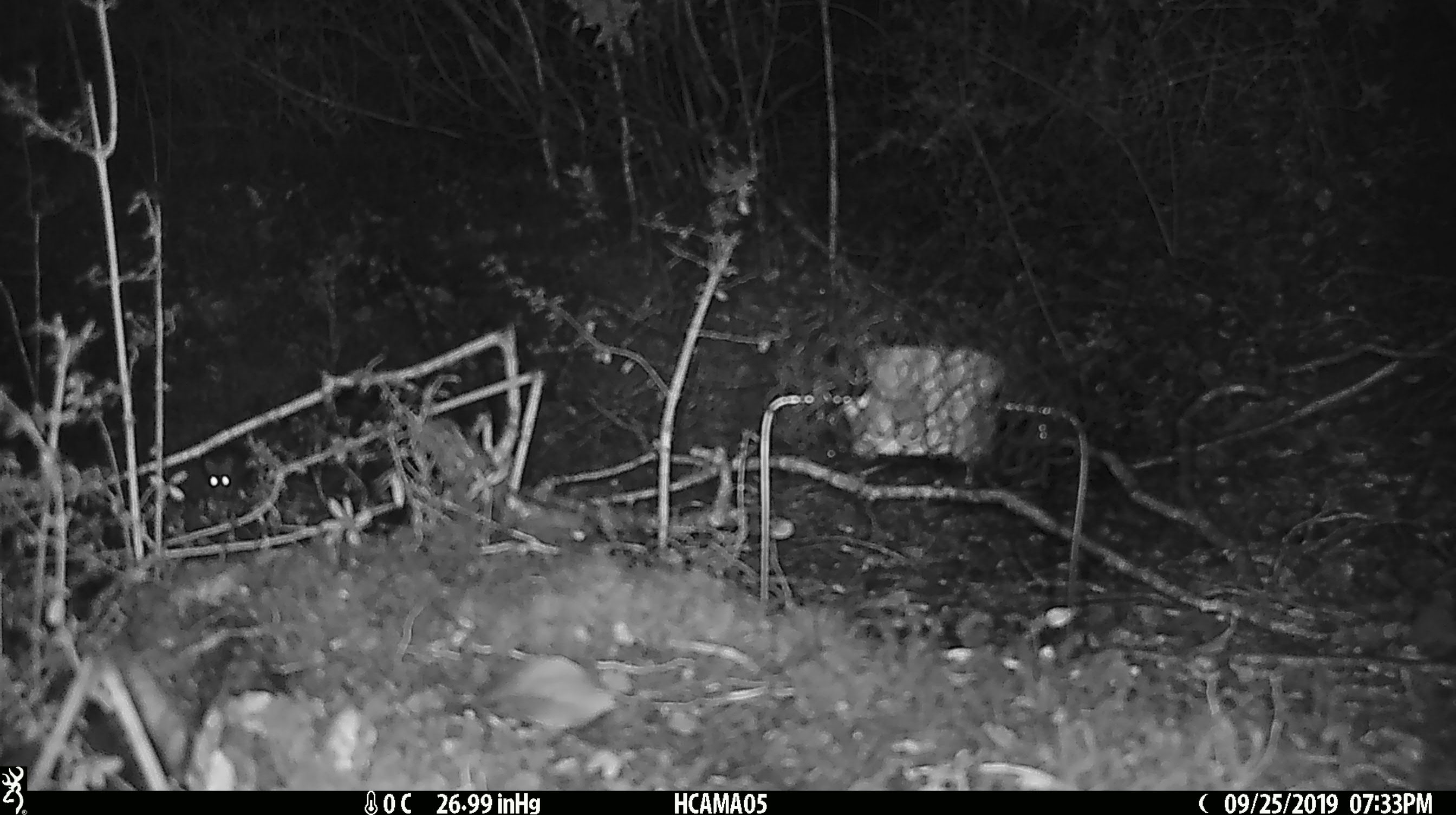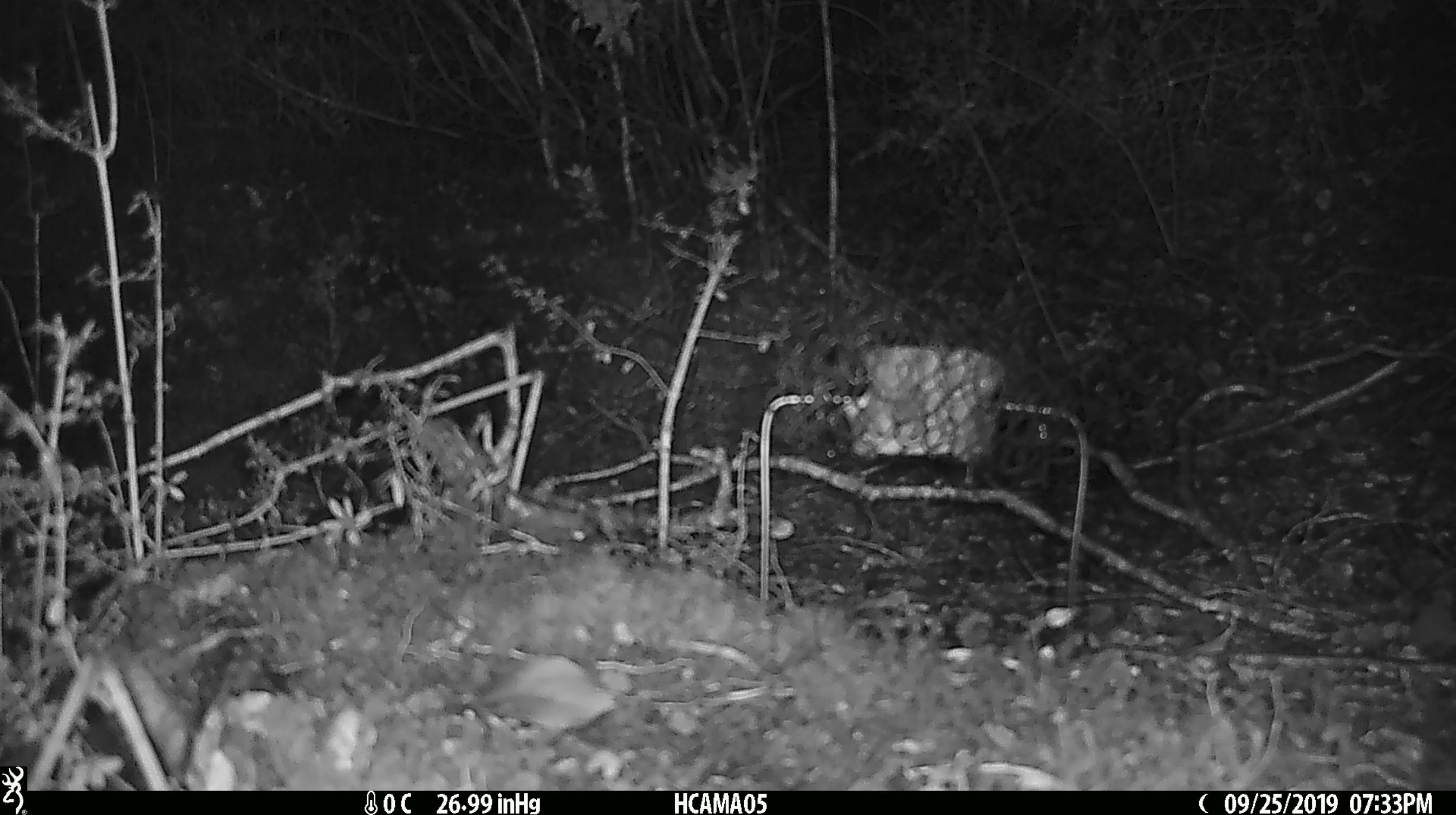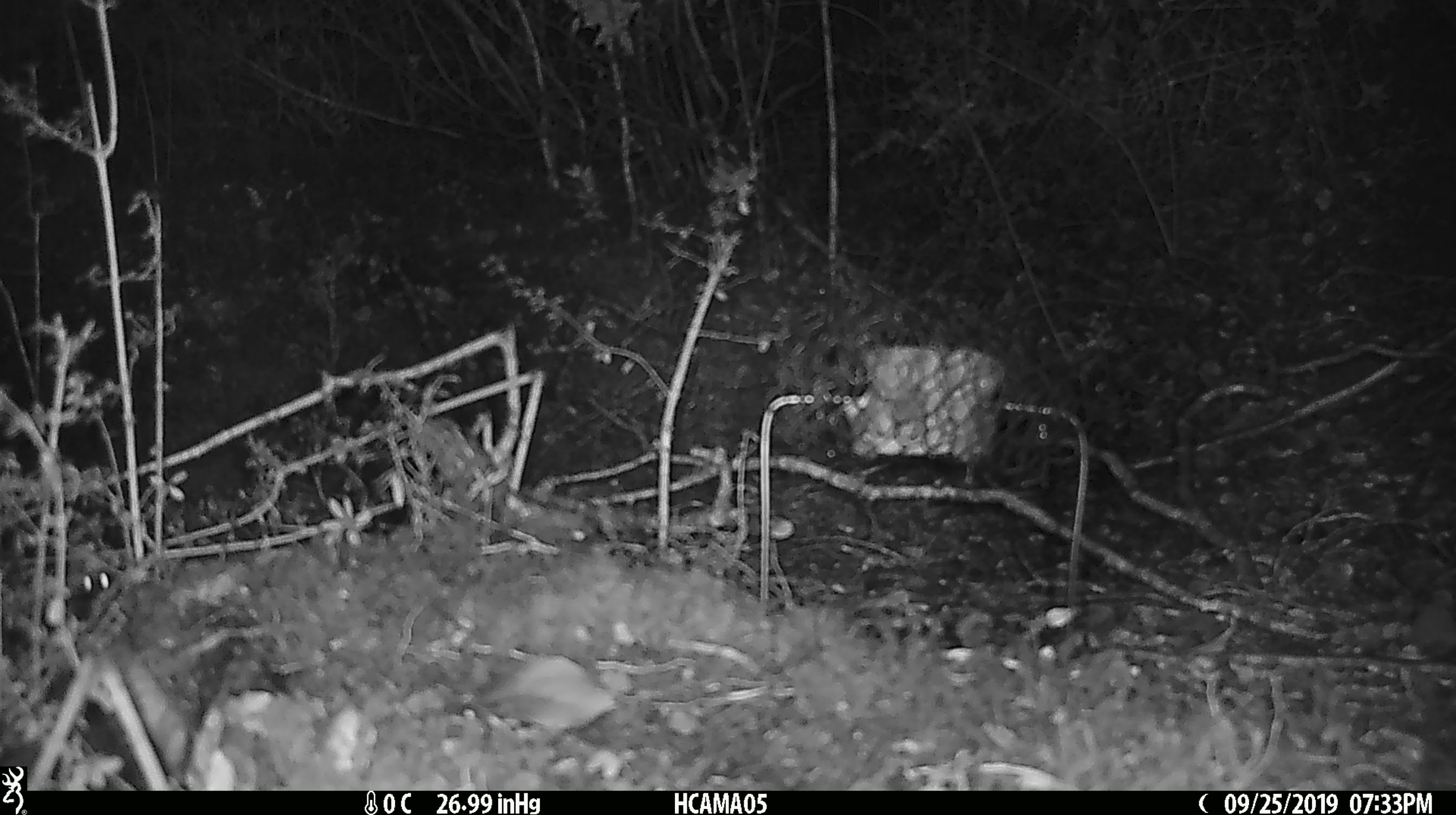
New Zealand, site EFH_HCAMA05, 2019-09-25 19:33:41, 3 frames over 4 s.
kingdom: Animalia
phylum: Chordata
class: Mammalia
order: Rodentia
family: Muridae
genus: Mus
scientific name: Mus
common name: mouse